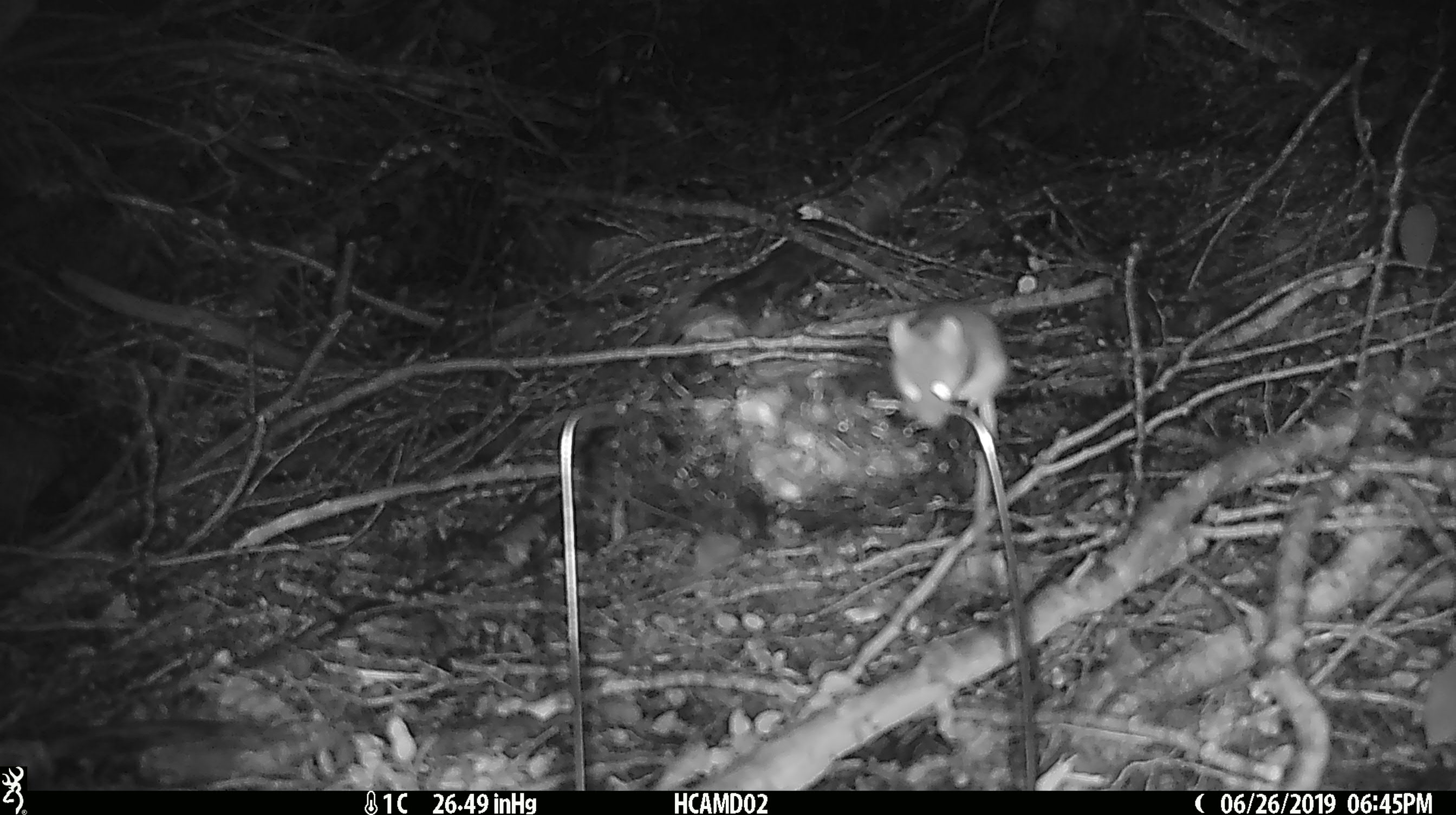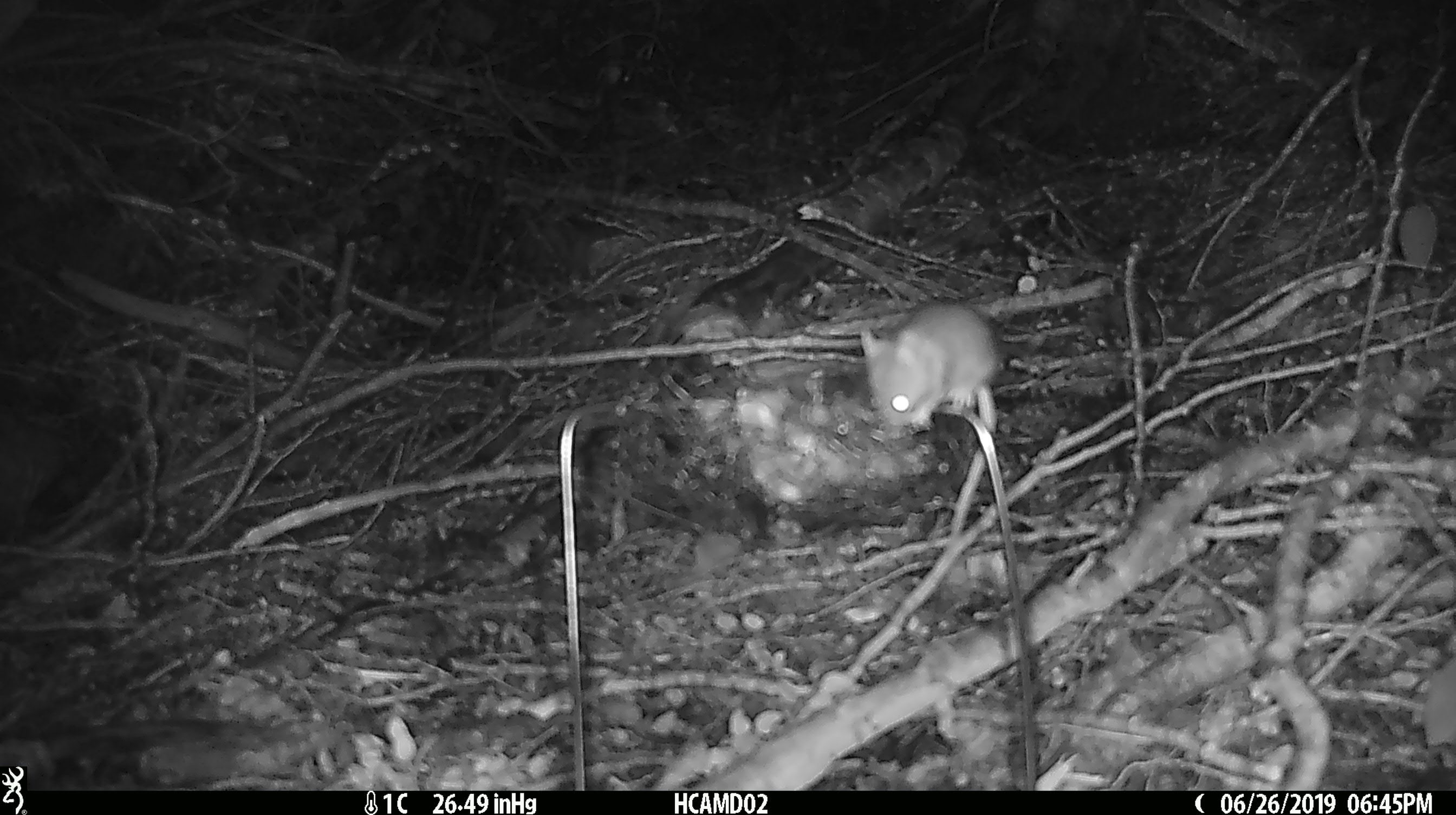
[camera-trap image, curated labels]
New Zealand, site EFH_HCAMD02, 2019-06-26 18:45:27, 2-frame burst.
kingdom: Animalia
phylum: Chordata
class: Mammalia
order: Rodentia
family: Muridae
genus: Mus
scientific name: Mus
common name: mouse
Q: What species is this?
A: Mouse (Mus).